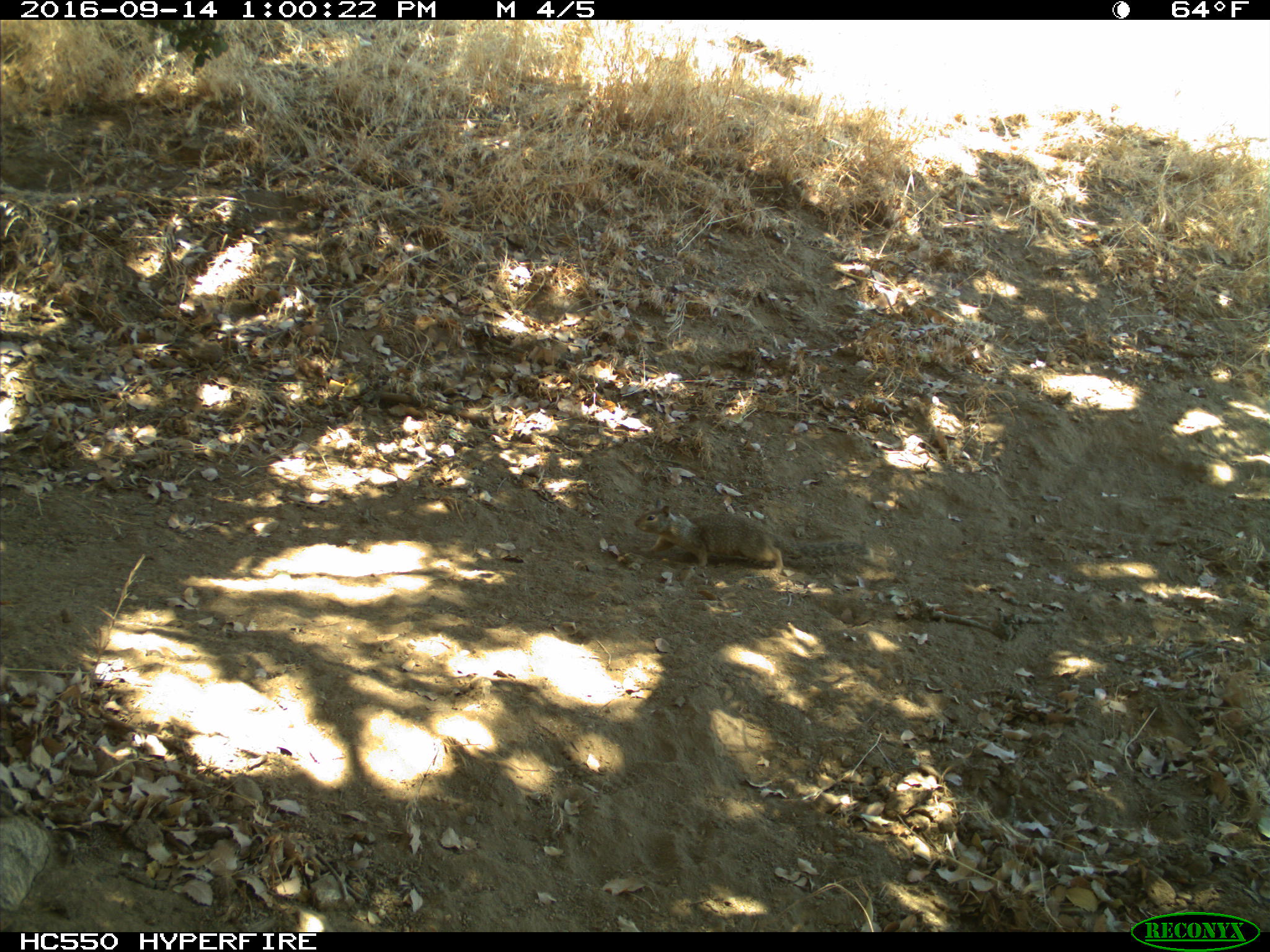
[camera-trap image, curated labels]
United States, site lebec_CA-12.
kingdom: Animalia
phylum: Chordata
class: Mammalia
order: Rodentia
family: Sciuridae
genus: Otospermophilus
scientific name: Otospermophilus beecheyi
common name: california ground squirrel